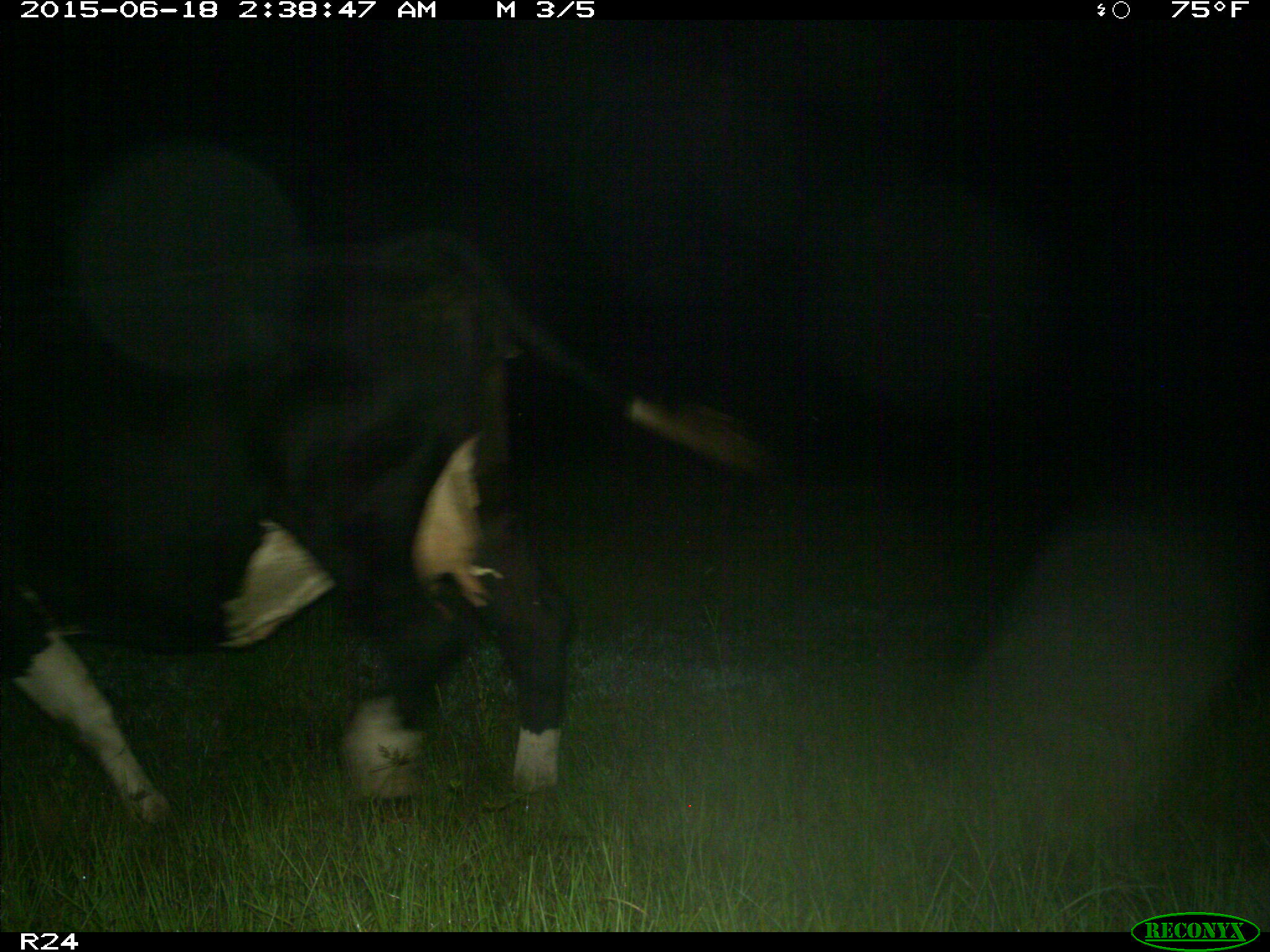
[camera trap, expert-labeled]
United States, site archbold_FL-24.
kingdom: Animalia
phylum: Chordata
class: Mammalia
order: Artiodactyla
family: Bovidae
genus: Bos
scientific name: Bos taurus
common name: domestic cow